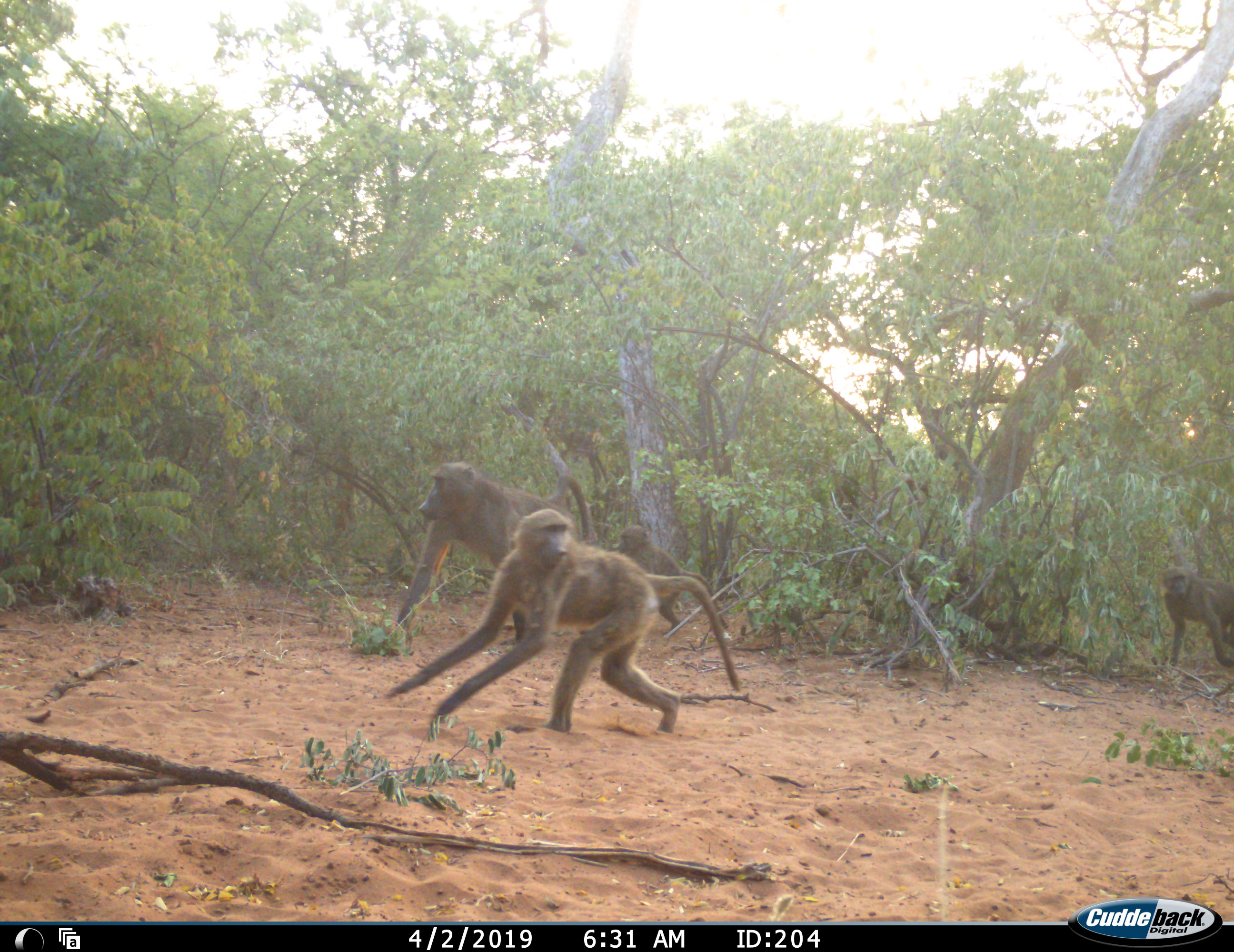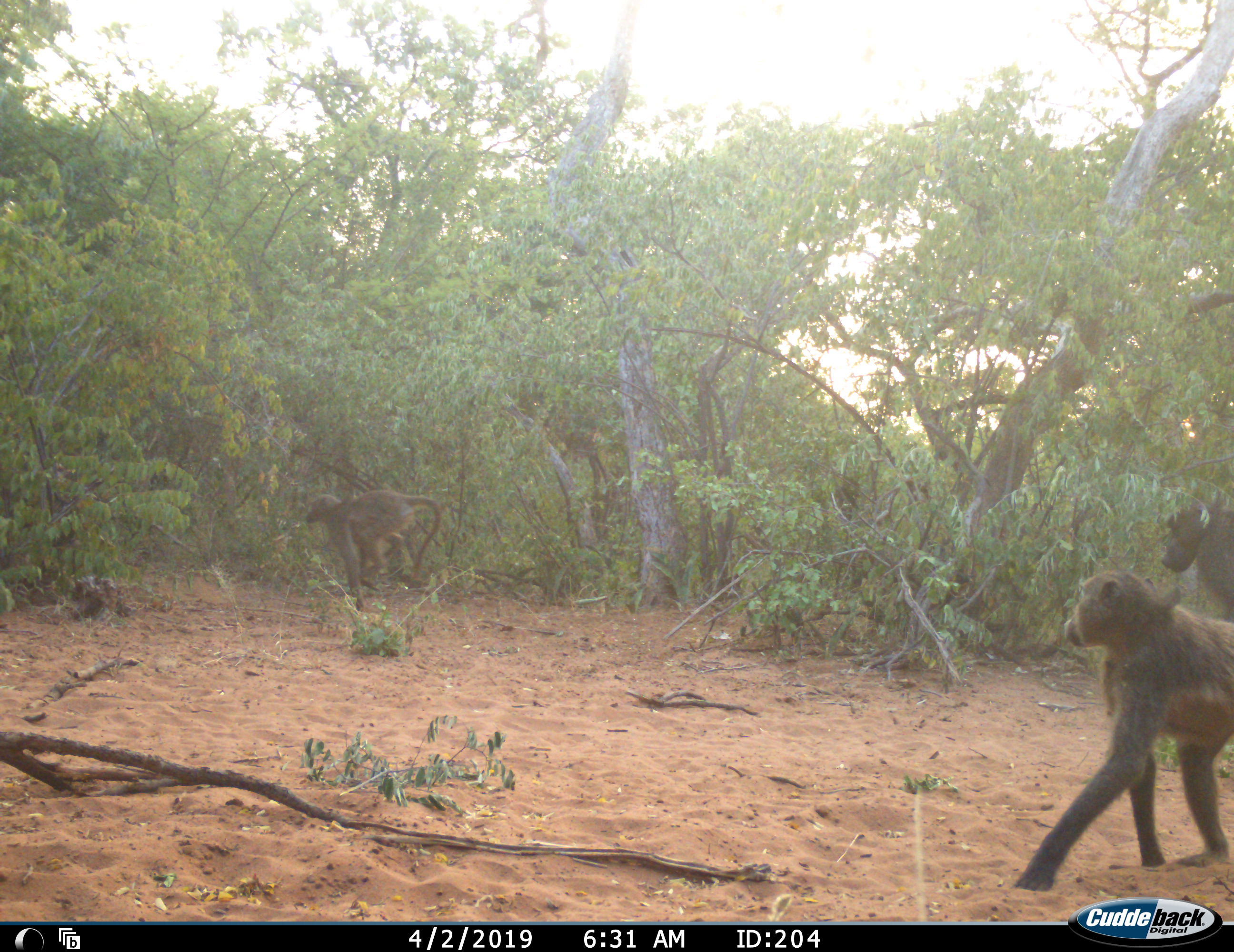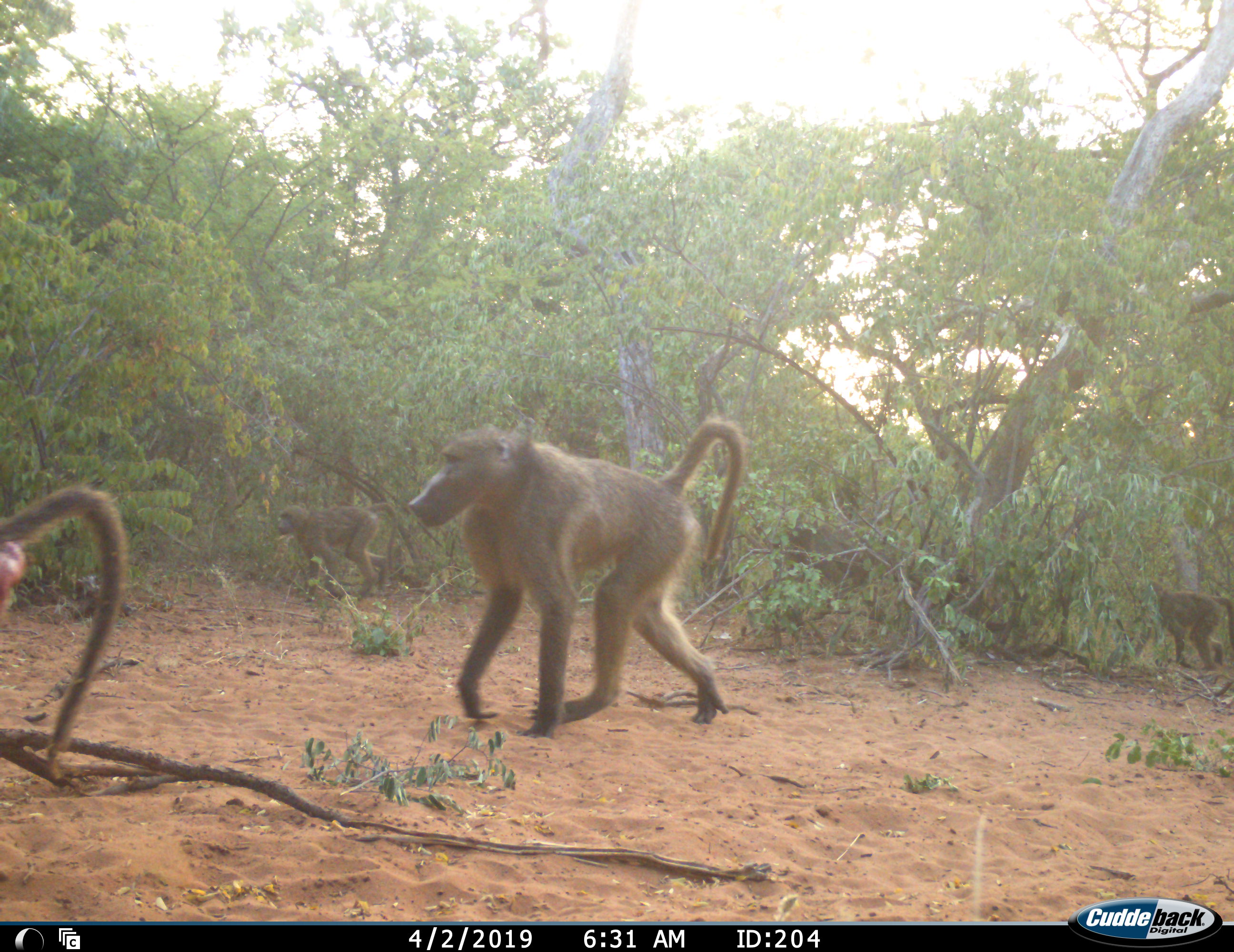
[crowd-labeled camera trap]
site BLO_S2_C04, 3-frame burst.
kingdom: Animalia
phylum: Chordata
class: Mammalia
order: Primates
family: Cercopithecidae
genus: Papio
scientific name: Papio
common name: baboon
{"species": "baboon (Papio)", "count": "7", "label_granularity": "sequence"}